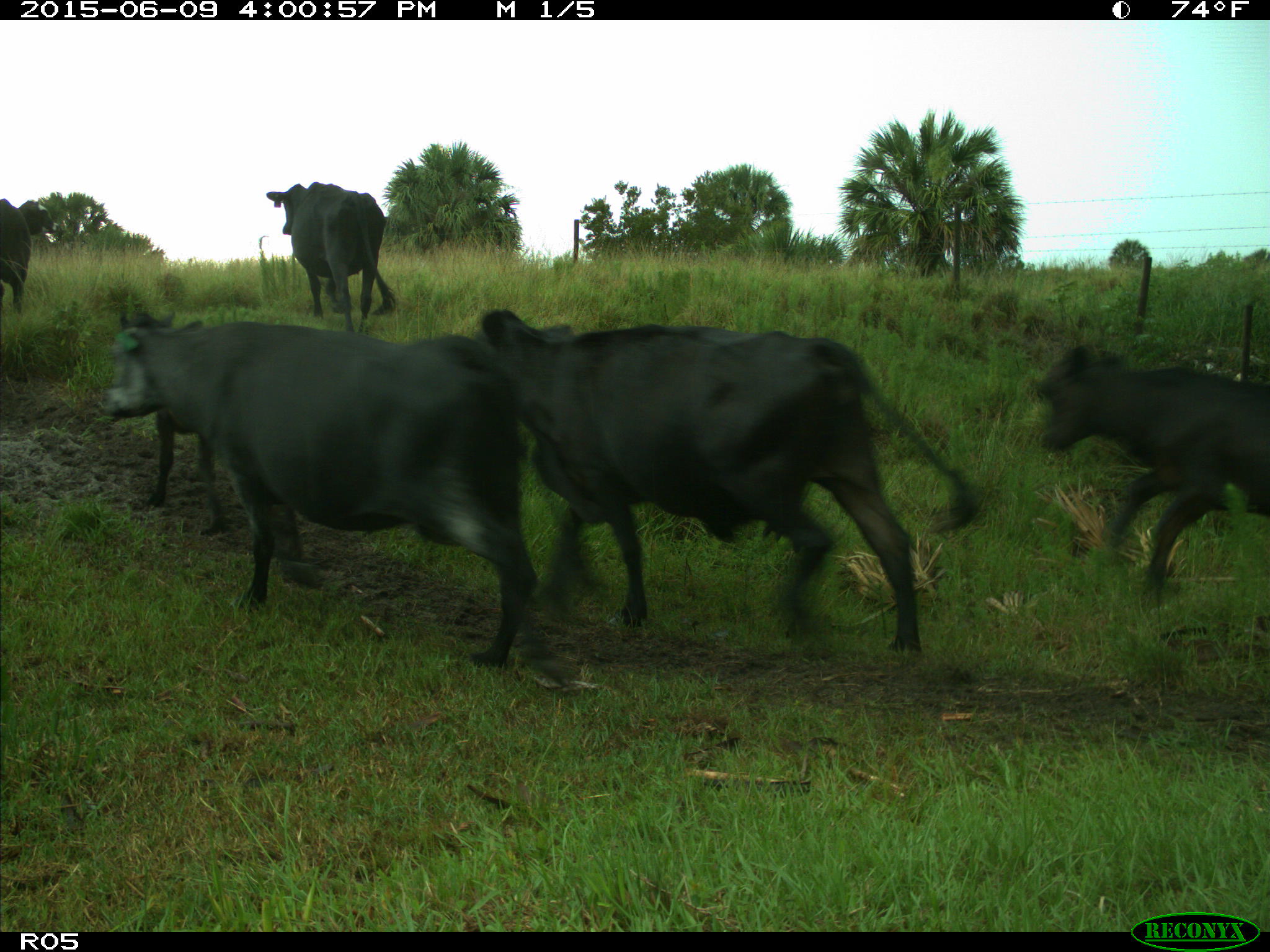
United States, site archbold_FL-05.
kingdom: Animalia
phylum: Chordata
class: Mammalia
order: Artiodactyla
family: Bovidae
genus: Bos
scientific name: Bos taurus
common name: domestic cow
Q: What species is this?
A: Bos taurus (domestic cow).